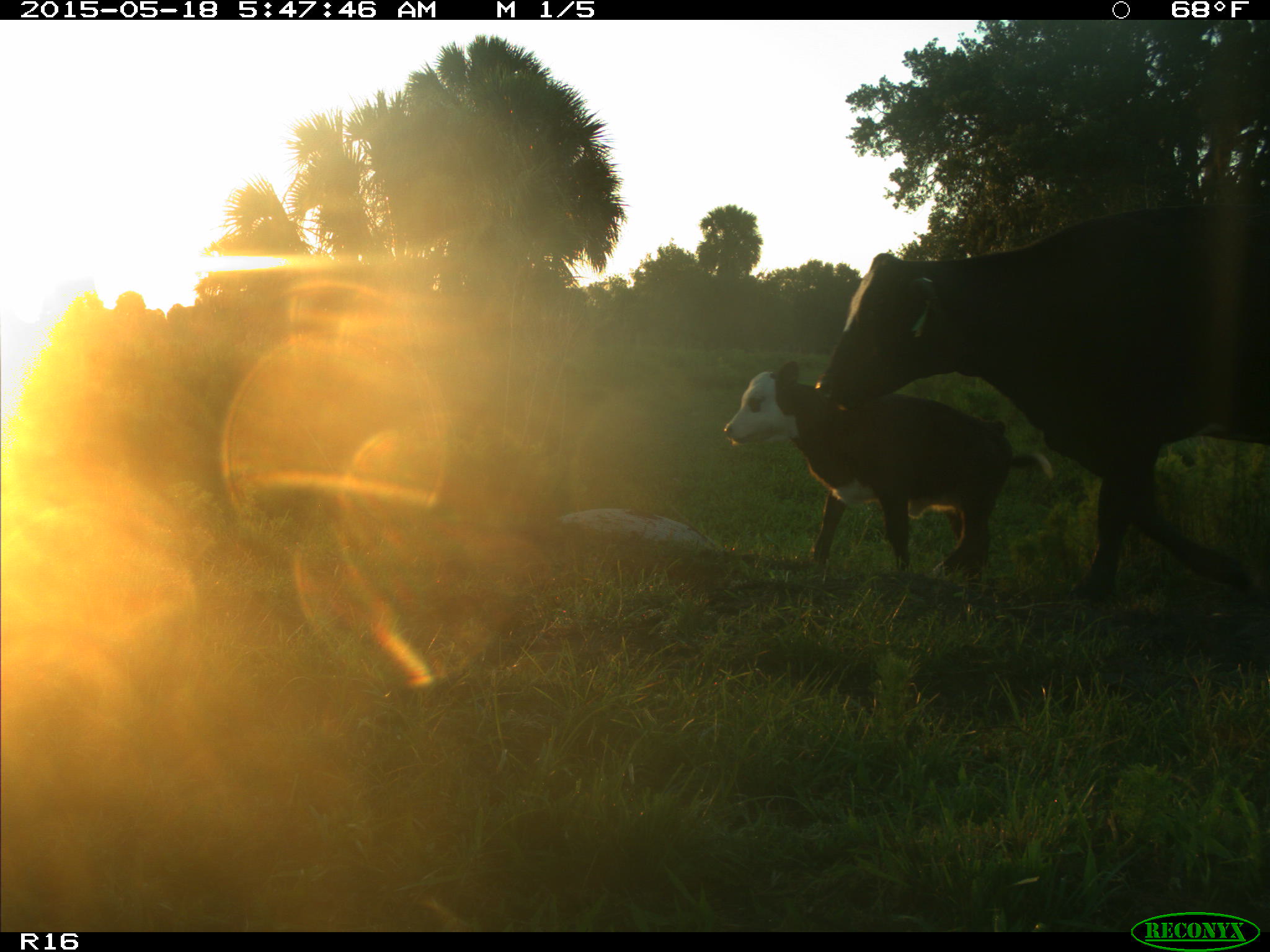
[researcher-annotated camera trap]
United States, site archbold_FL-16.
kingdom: Animalia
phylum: Chordata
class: Mammalia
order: Artiodactyla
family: Bovidae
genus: Bos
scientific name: Bos taurus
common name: domestic cow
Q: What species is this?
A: Bos taurus (domestic cow).